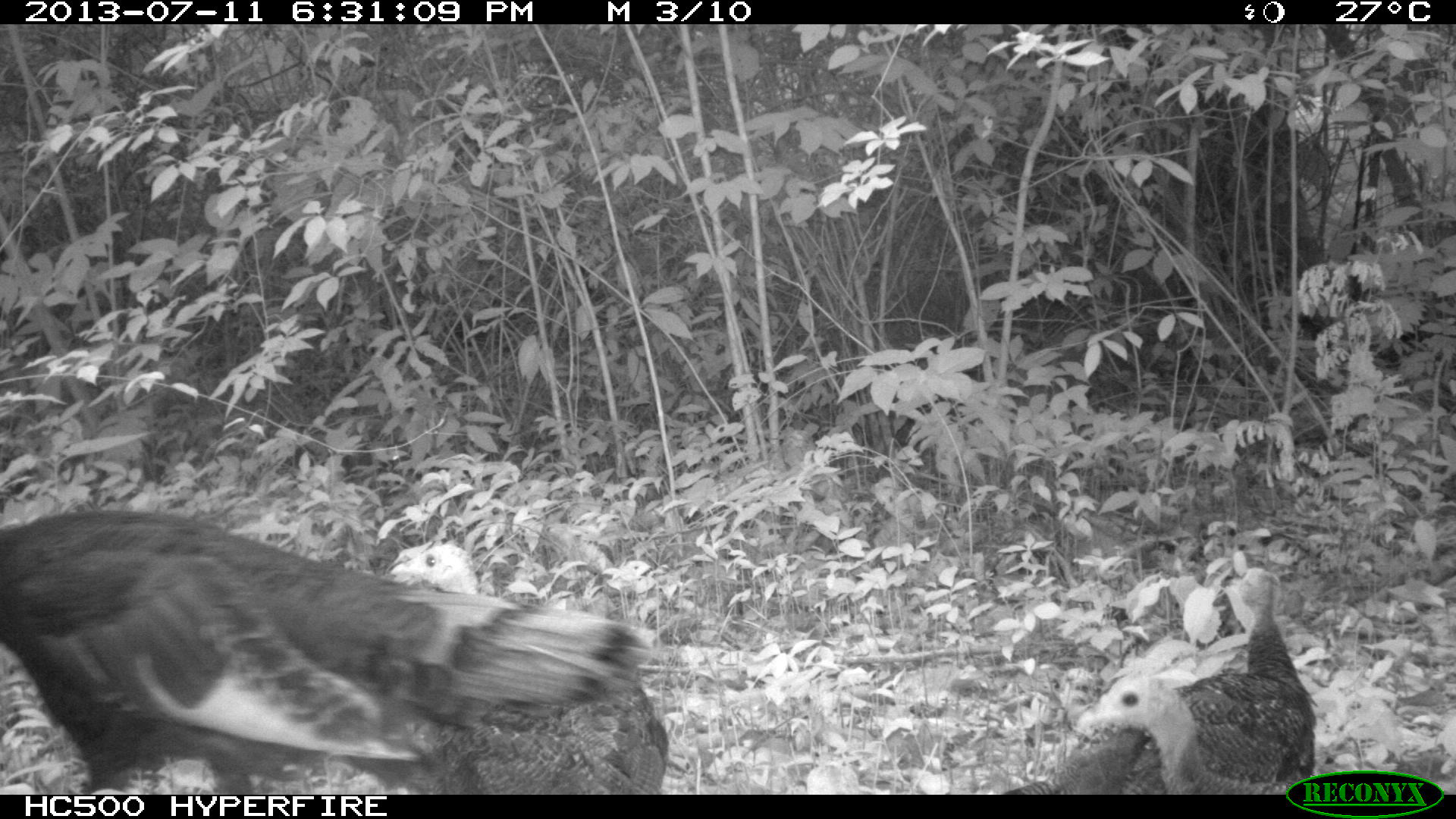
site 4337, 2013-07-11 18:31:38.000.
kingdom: Animalia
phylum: Chordata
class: Aves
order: Galliformes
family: Phasianidae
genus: Meleagris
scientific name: Meleagris ocellata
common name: ocellated turkey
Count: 6.